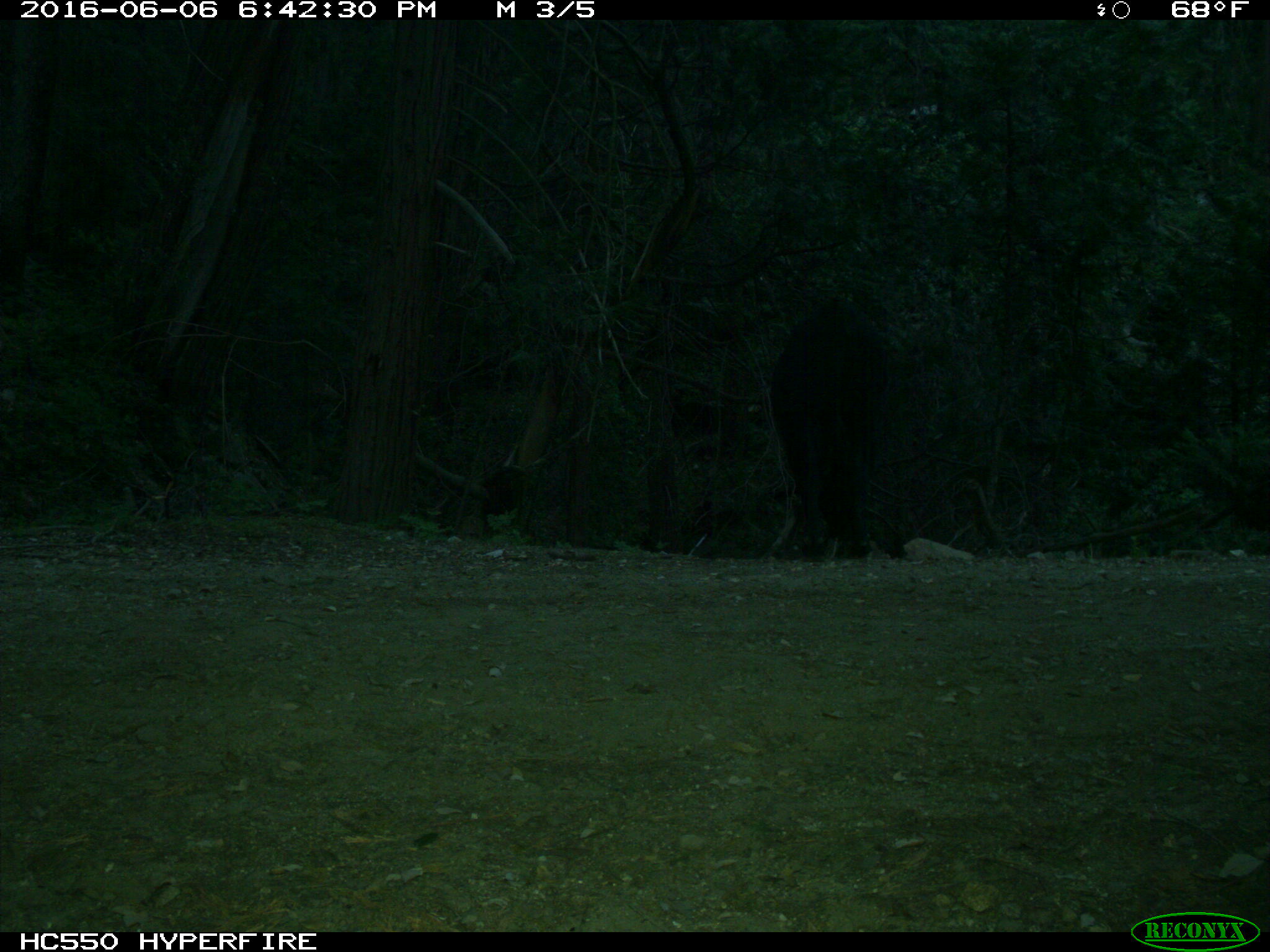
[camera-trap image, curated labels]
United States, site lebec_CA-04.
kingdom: Animalia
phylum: Chordata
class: Mammalia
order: Artiodactyla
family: Bovidae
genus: Bos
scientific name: Bos taurus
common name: domestic cow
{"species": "Bos taurus (domestic cow)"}